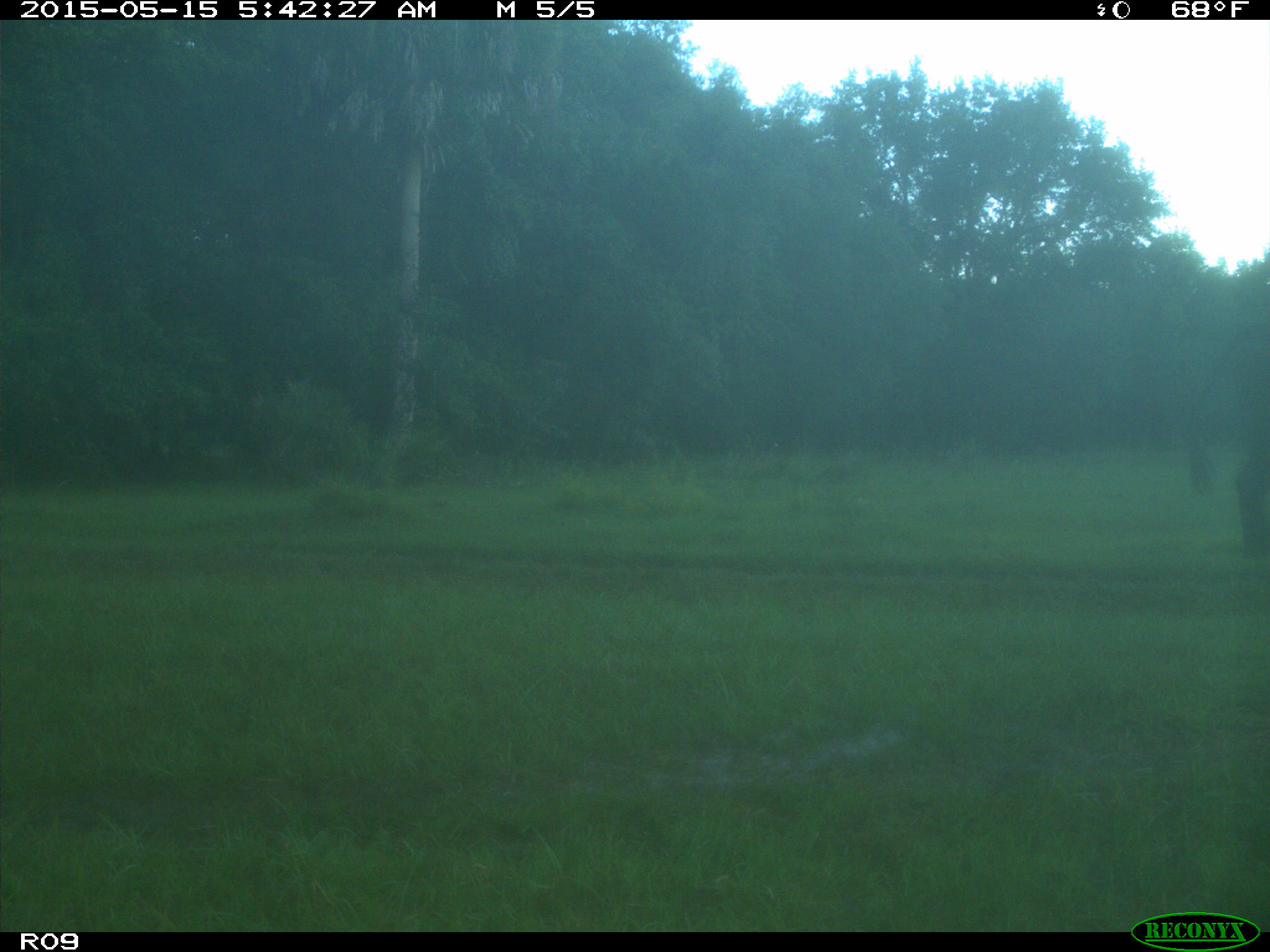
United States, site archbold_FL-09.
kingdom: Animalia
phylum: Chordata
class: Mammalia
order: Artiodactyla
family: Bovidae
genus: Bos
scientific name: Bos taurus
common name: domestic cow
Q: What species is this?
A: Bos taurus (domestic cow).